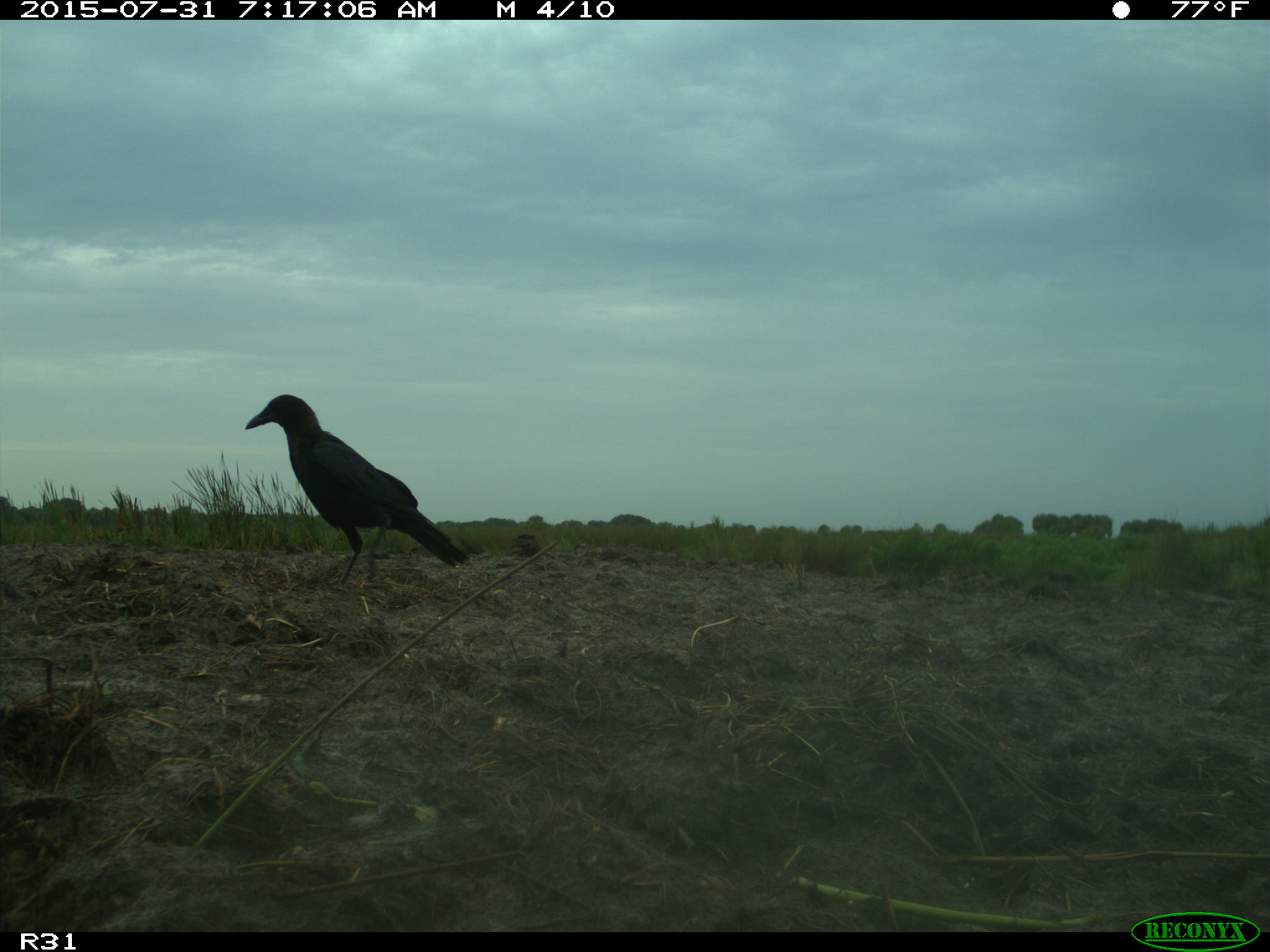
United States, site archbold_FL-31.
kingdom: Animalia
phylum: Chordata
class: Aves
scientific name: Aves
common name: birds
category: unidentified bird